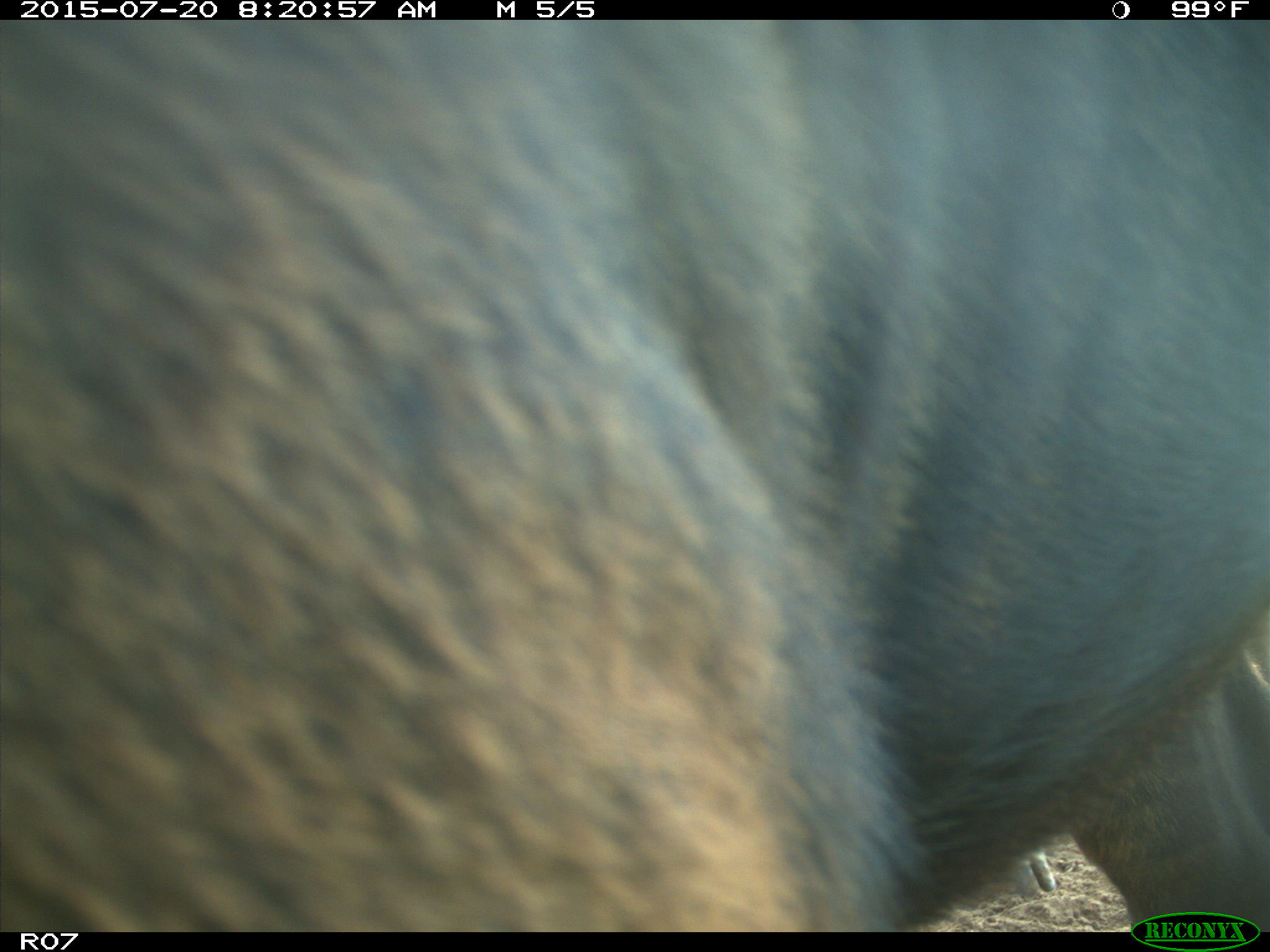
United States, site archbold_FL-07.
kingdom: Animalia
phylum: Chordata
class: Mammalia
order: Artiodactyla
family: Bovidae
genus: Bos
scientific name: Bos taurus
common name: domestic cow